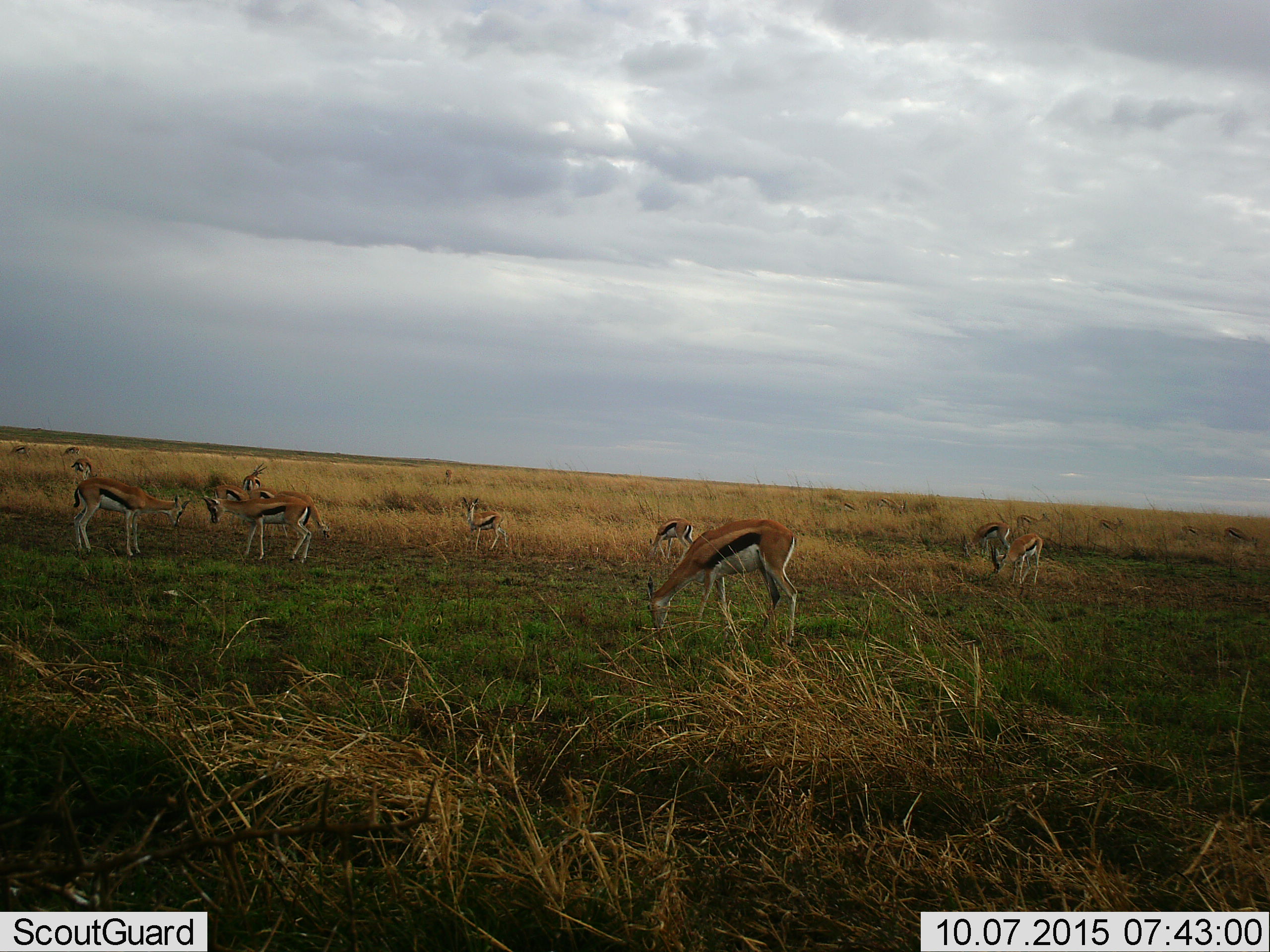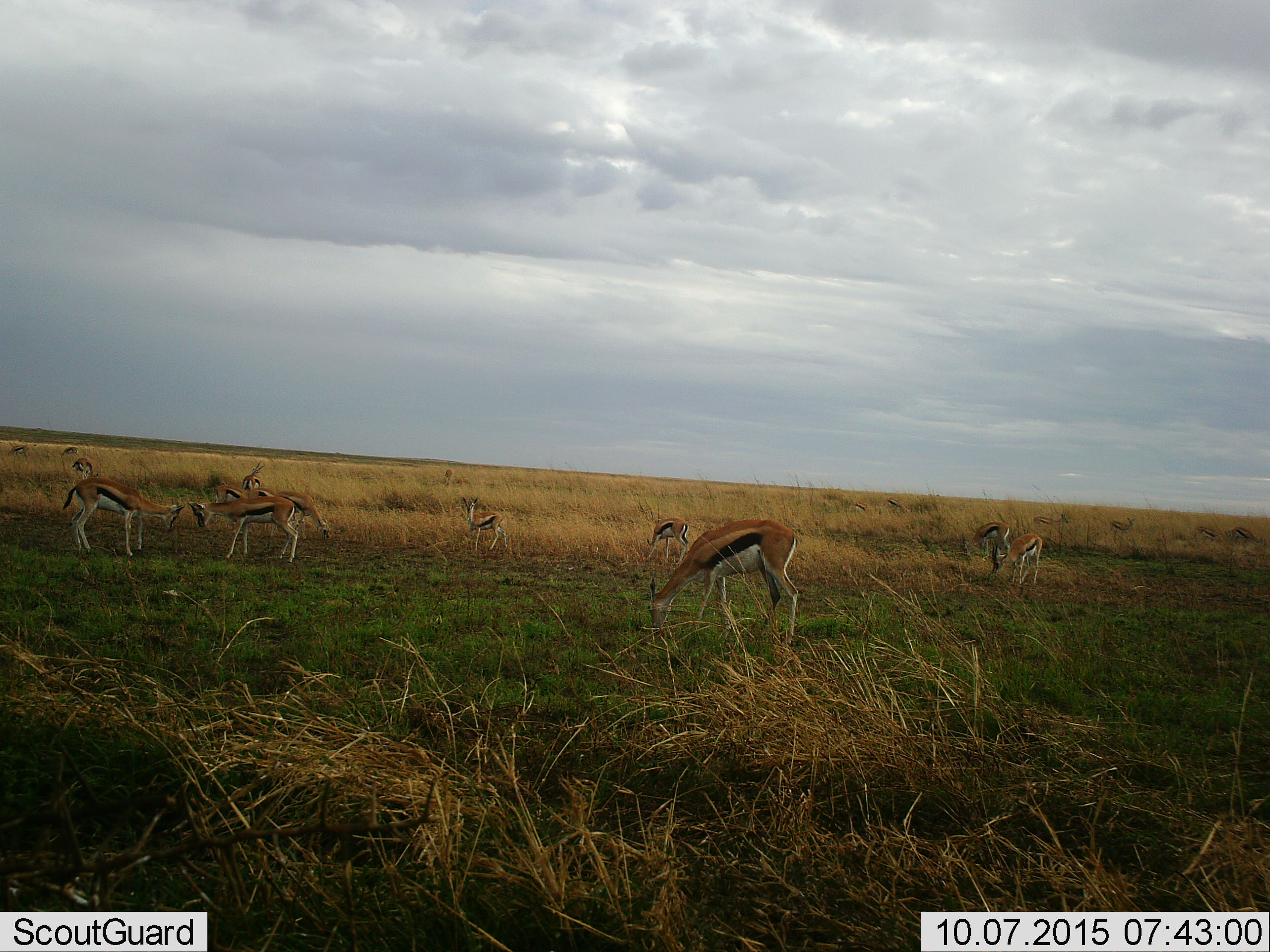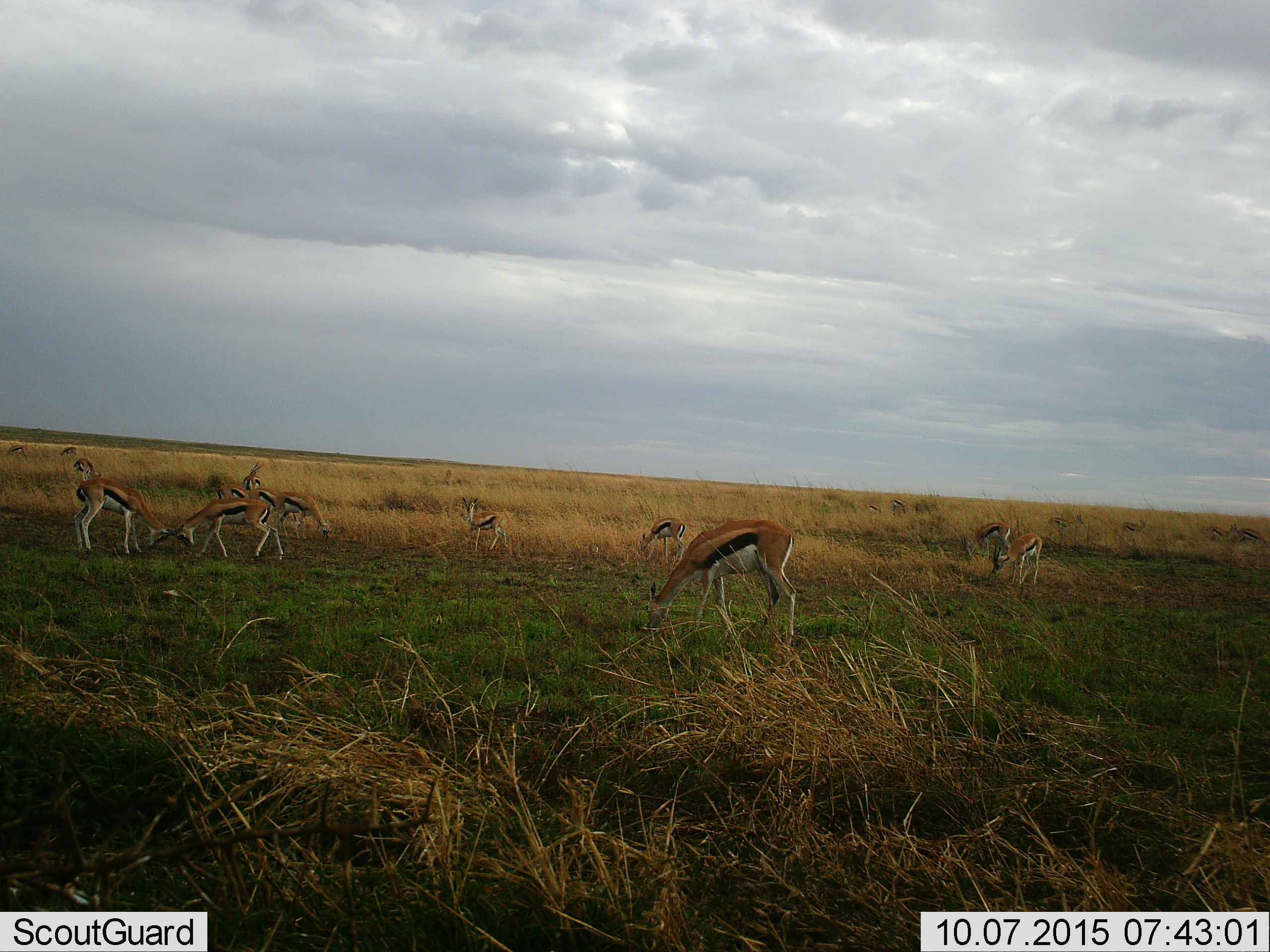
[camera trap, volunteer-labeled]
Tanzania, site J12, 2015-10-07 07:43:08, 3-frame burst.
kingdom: Animalia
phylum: Chordata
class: Mammalia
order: Artiodactyla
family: Bovidae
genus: Eudorcas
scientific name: Eudorcas thomsonii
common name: thomson's gazelle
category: gazellethomsons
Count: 11-50.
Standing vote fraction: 75%.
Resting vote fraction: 0%.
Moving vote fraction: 50%.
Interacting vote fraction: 25%.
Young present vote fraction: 25%.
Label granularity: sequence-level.